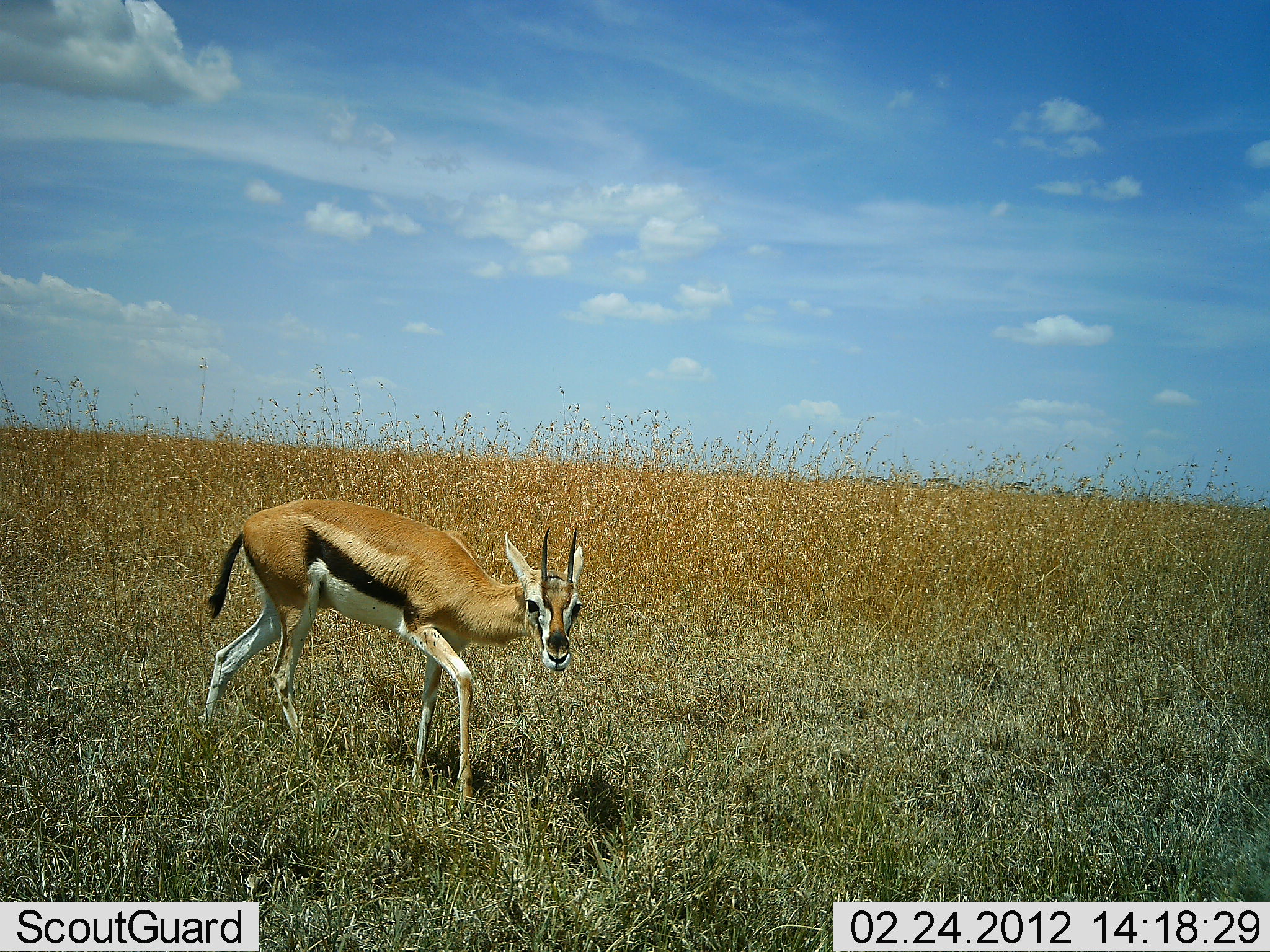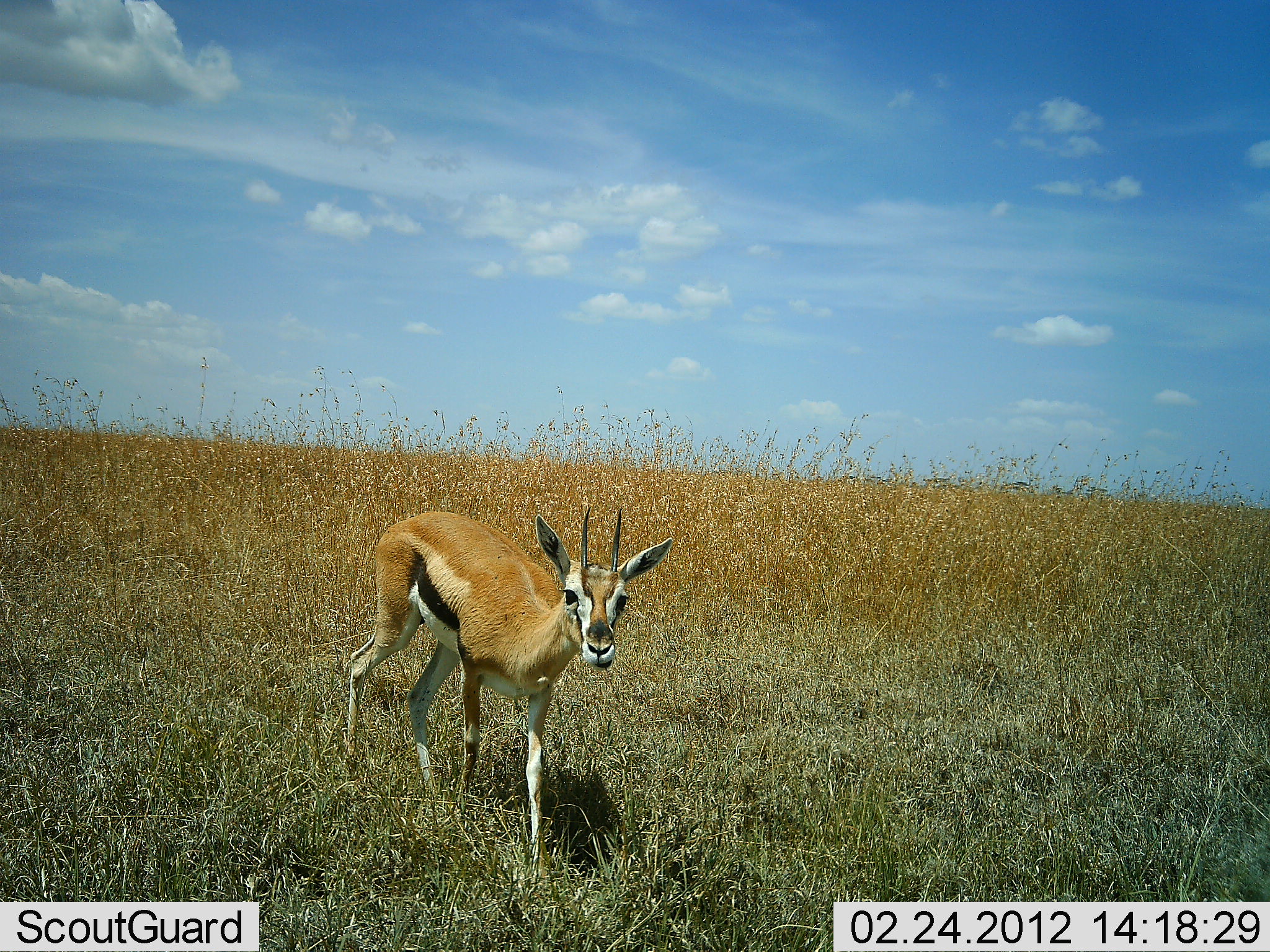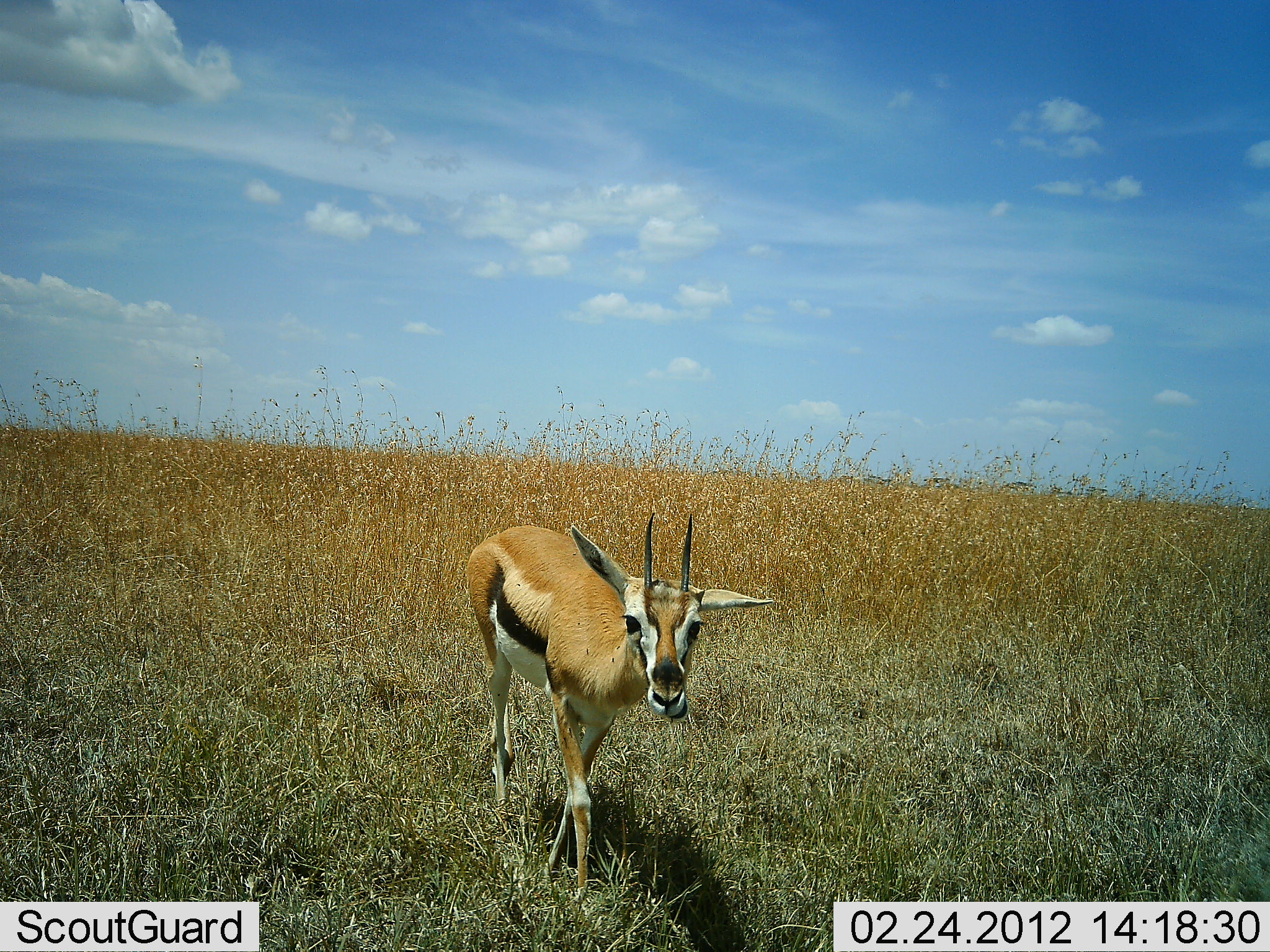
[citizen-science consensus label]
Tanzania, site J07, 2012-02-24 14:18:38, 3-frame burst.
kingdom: Animalia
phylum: Chordata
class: Mammalia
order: Artiodactyla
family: Bovidae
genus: Eudorcas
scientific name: Eudorcas thomsonii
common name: thomson's gazelle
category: gazellethomsons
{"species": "gazellethomsons (thomson's gazelle) (Eudorcas thomsonii)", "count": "1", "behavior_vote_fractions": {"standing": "14%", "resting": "0%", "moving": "82%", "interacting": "4%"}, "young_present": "0%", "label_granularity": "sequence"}